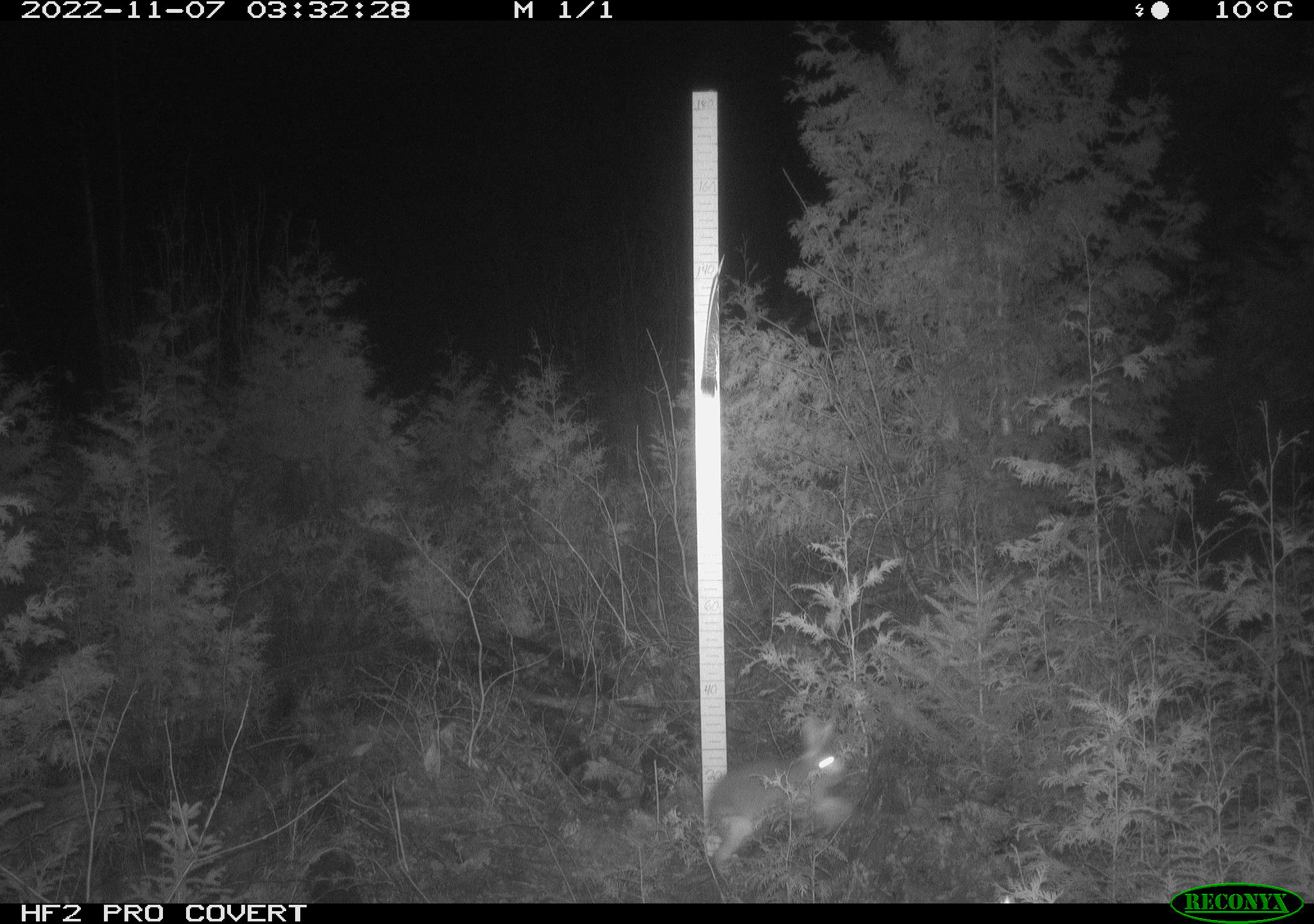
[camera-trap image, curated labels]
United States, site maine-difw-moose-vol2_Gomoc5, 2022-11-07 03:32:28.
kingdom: Animalia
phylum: Chordata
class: Mammalia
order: Lagomorpha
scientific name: Lagomorpha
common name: rabbit or hare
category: rabbit or hare sp.